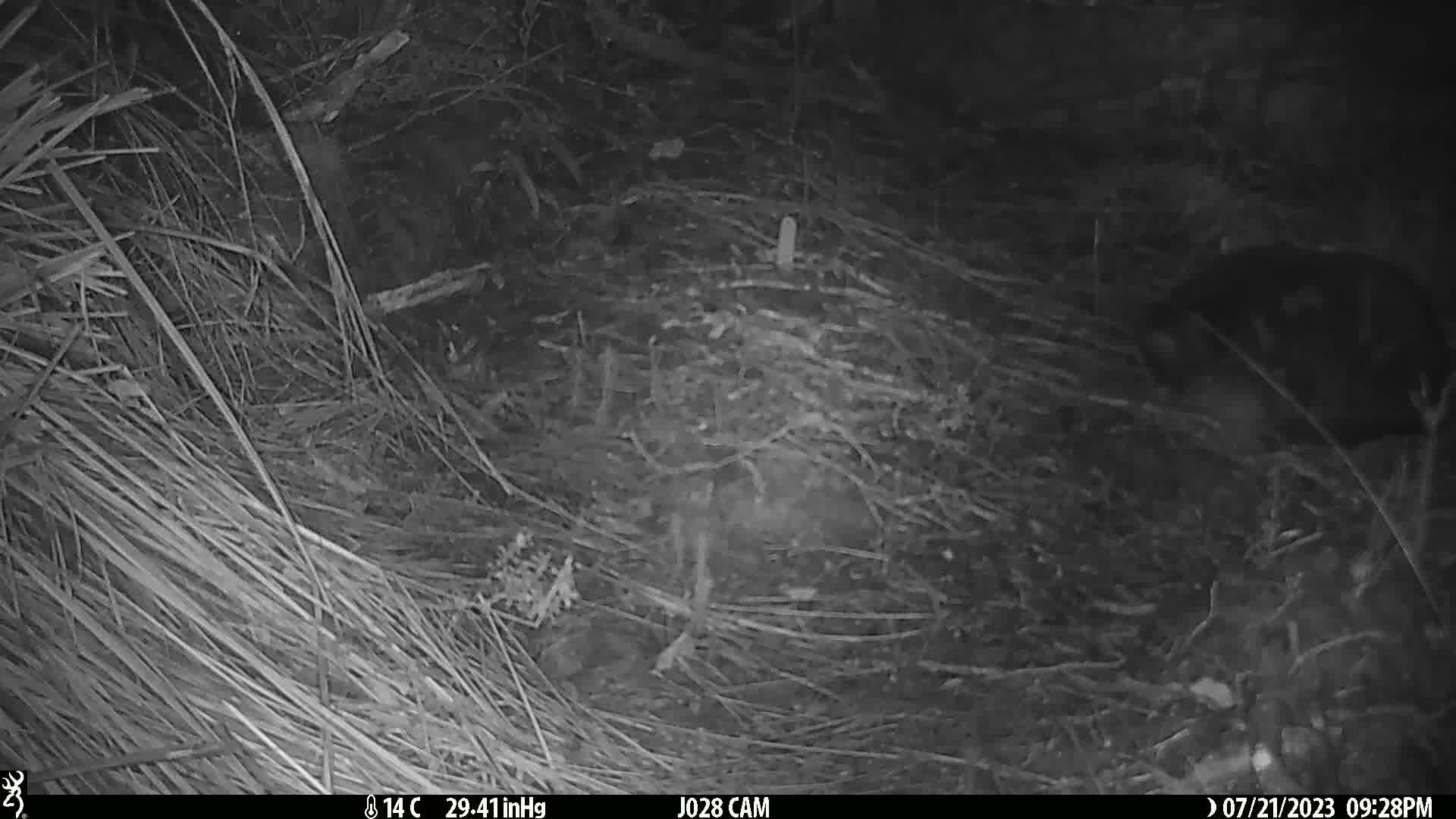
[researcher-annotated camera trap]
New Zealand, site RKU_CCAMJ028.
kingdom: Animalia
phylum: Chordata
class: Mammalia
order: Carnivora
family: Felidae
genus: Felis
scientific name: Felis catus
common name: domestic cat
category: cat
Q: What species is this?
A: Cat (domestic cat) (Felis catus).